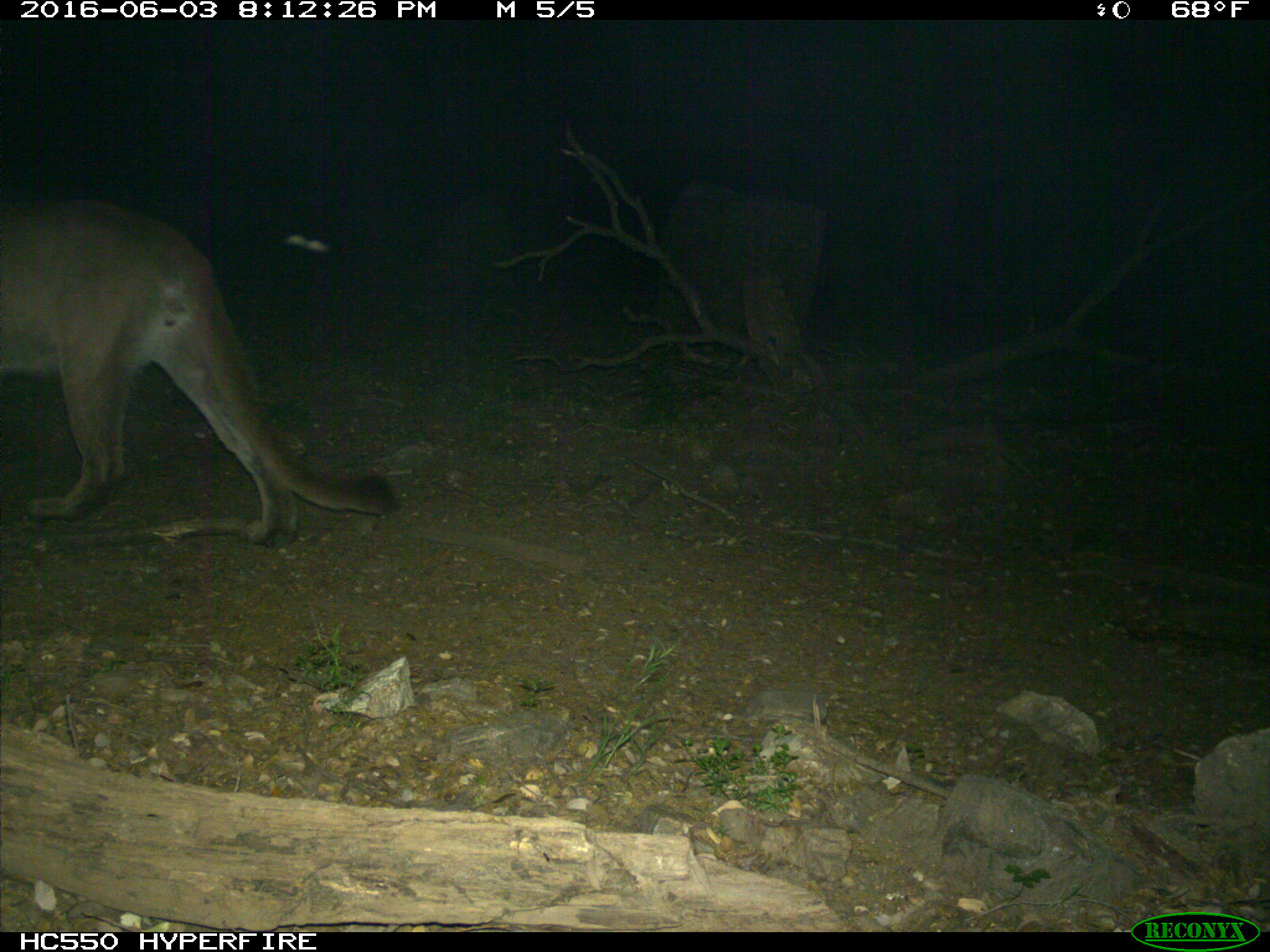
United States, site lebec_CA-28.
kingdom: Animalia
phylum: Chordata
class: Mammalia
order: Carnivora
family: Felidae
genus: Puma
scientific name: Puma concolor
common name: mountain lion